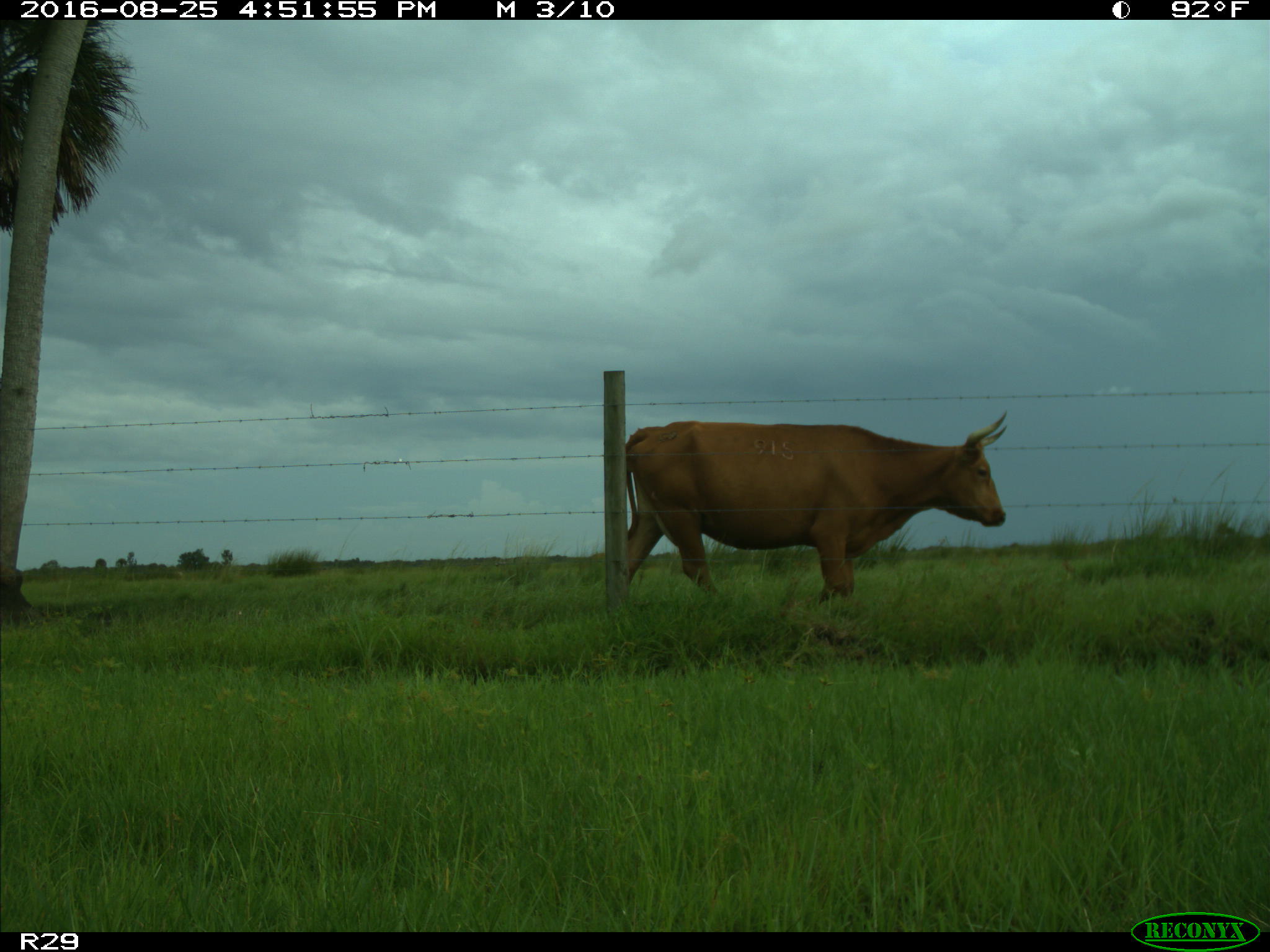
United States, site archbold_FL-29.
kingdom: Animalia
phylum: Chordata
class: Mammalia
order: Artiodactyla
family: Bovidae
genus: Bos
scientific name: Bos taurus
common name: domestic cow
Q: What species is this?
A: Bos taurus (domestic cow).